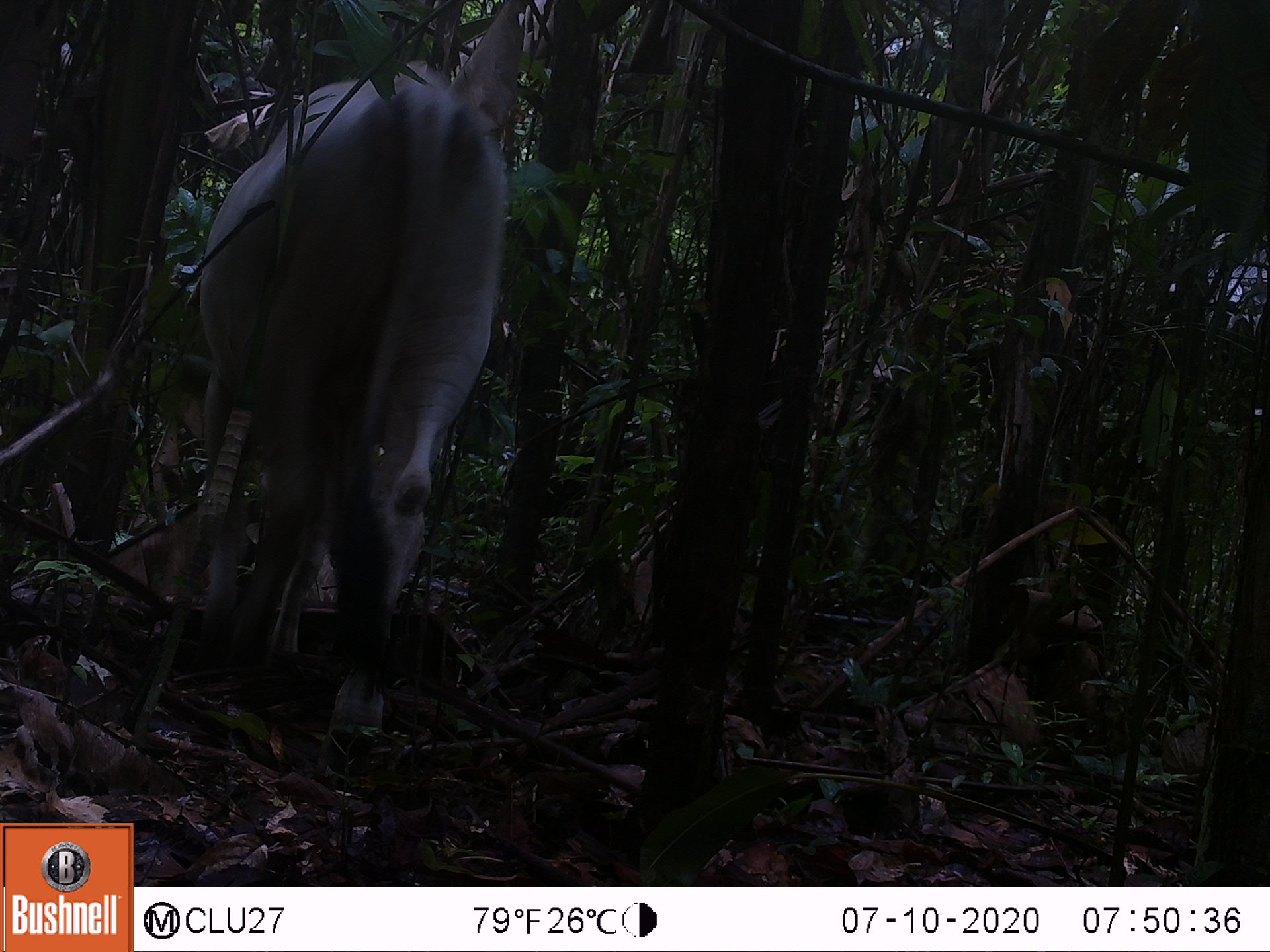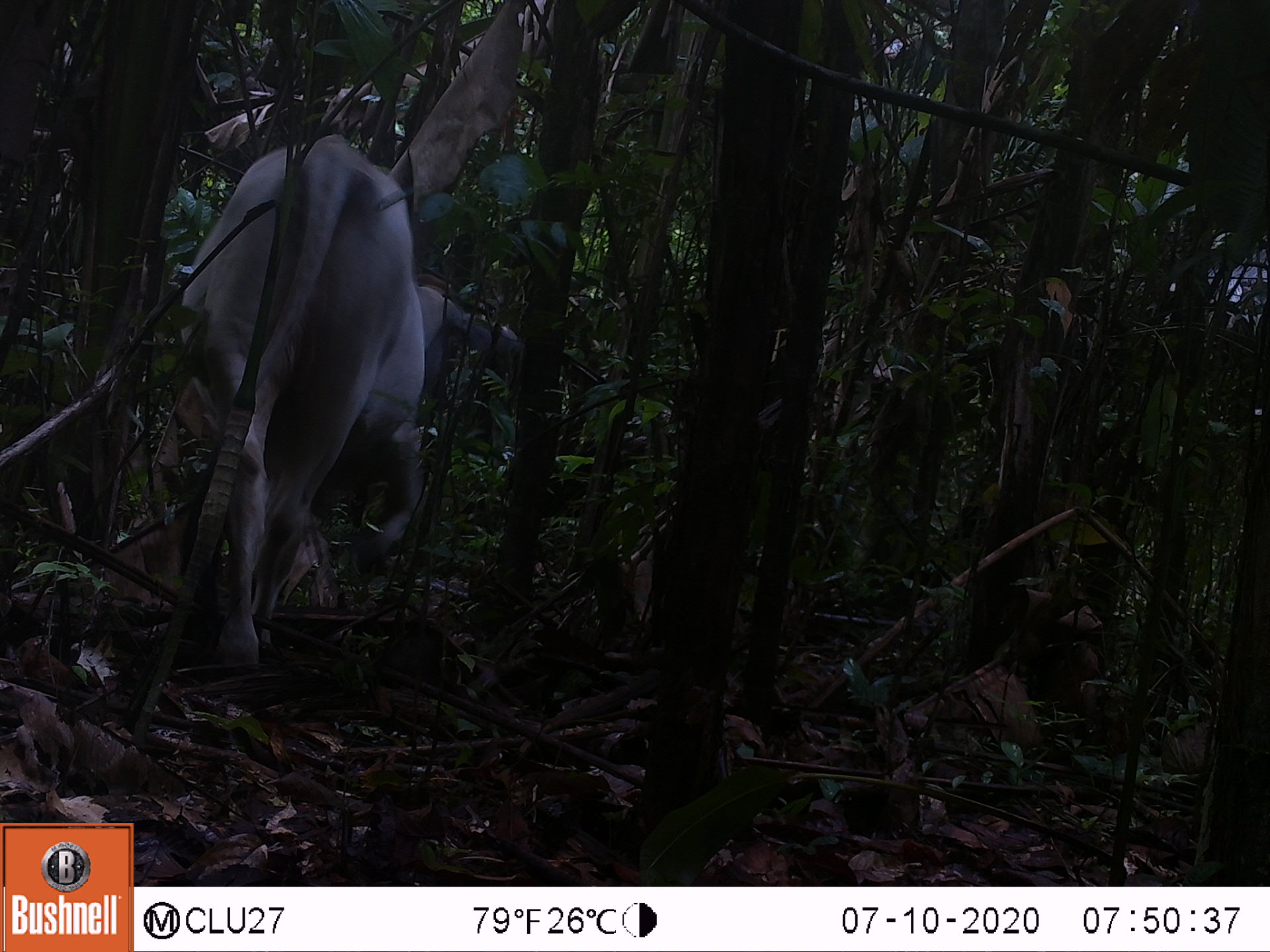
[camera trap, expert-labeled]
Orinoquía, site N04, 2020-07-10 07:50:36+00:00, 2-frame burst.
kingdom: Animalia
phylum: Chordata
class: Mammalia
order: Artiodactyla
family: Bovidae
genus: Bos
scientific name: Bos taurus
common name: cow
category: cattle